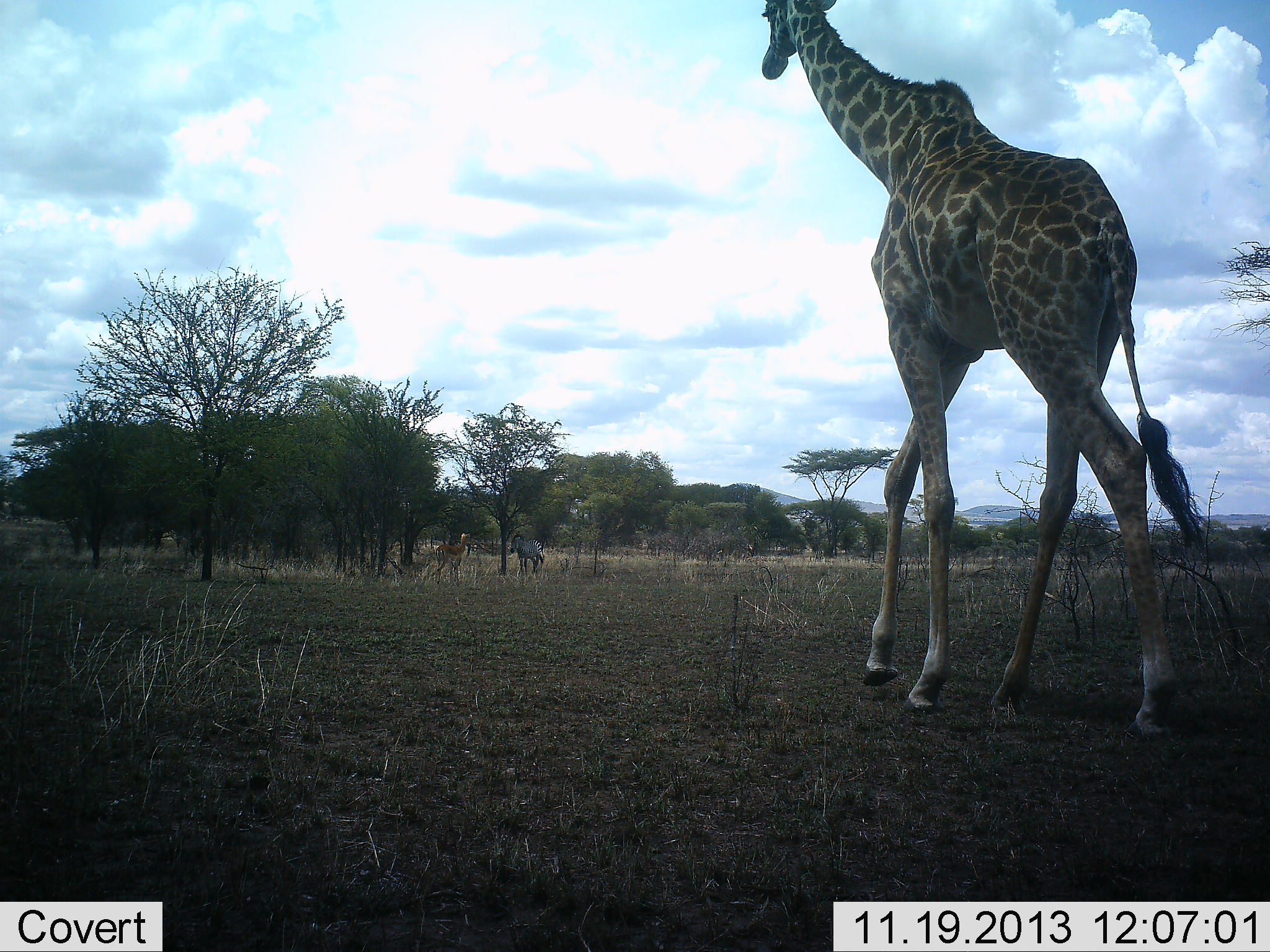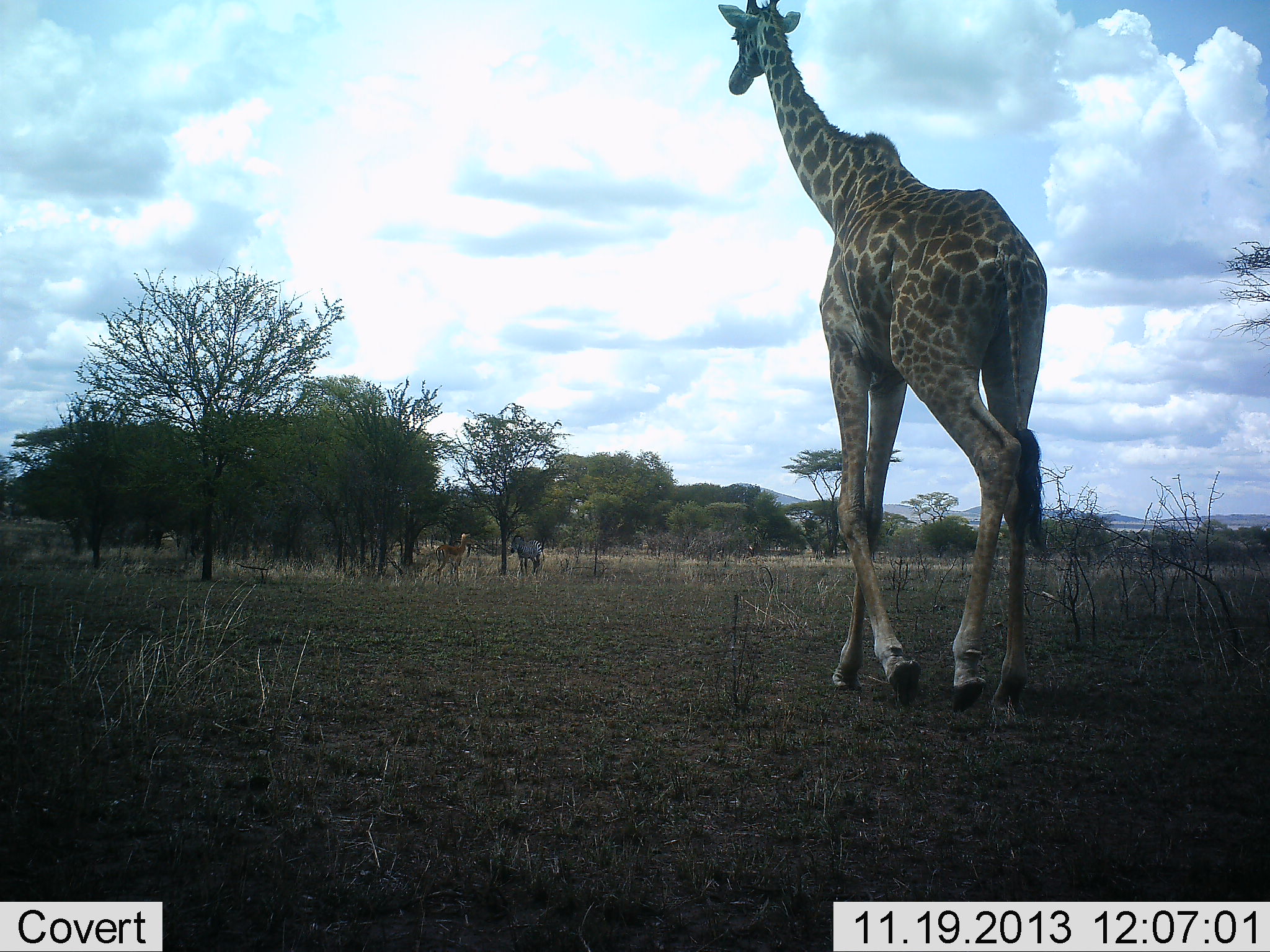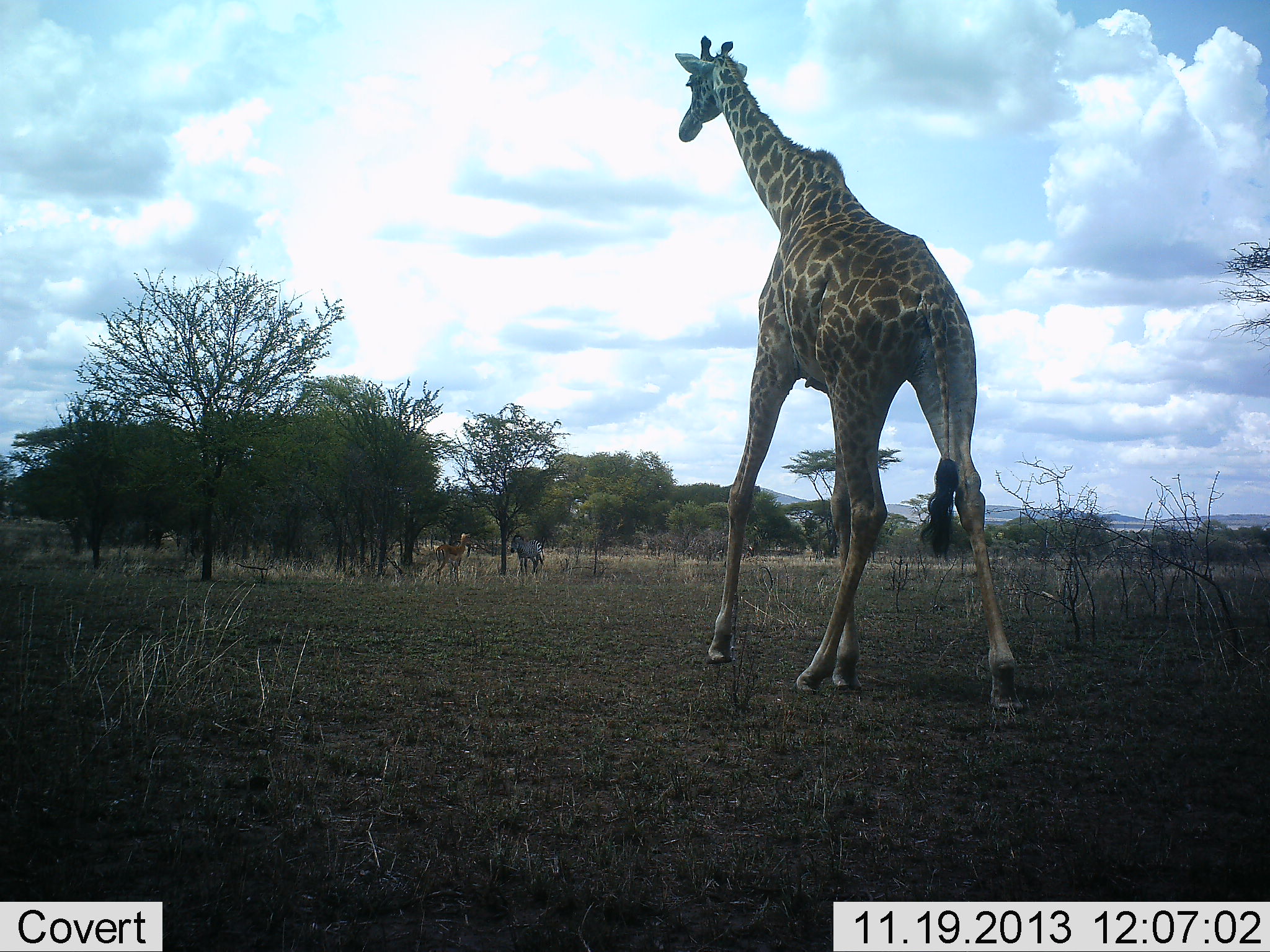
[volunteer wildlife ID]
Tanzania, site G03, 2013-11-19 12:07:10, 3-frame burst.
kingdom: Animalia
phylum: Chordata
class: Mammalia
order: Artiodactyla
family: Giraffidae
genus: Giraffa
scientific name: Giraffa camelopardalis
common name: giraffe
Giraffe (Giraffa camelopardalis), count 1. Behavior (volunteer vote fractions): standing 6%, resting 0%, moving 100%, interacting 0%. Young present (vote fraction): 0%. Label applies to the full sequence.